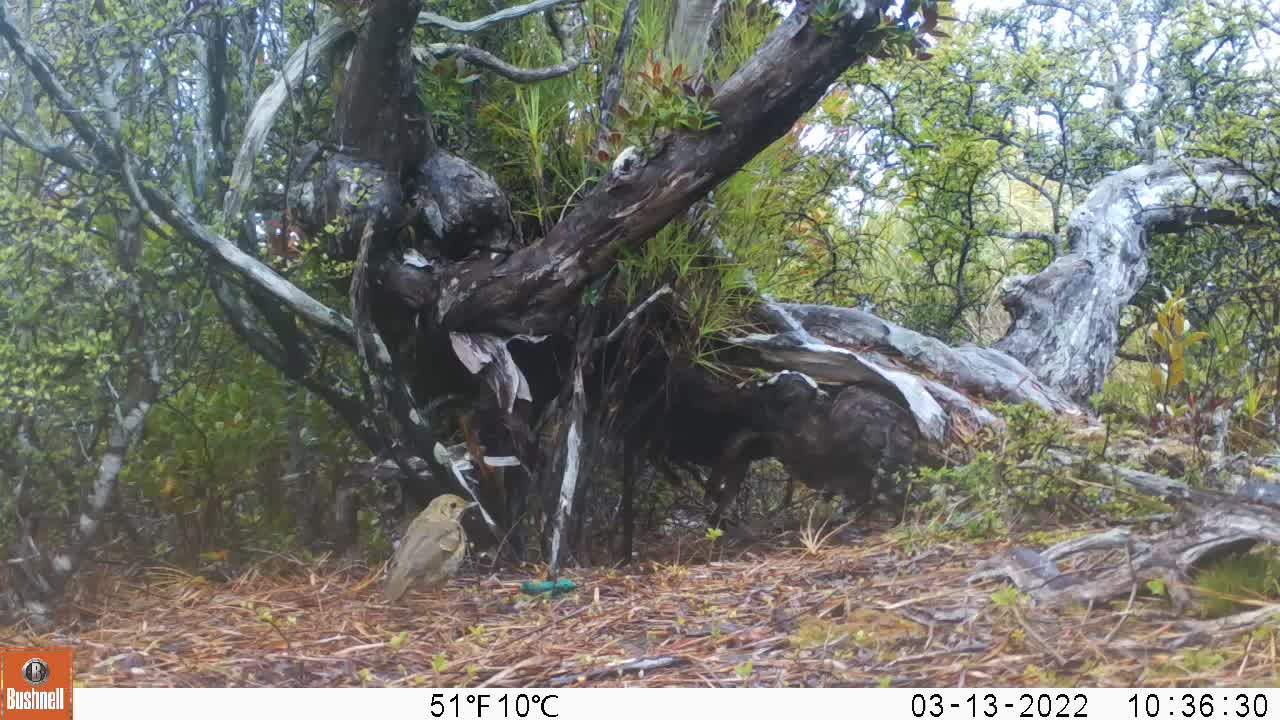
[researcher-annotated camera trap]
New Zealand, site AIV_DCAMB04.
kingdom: Animalia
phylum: Chordata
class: Aves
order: Passeriformes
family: Turdidae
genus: Turdus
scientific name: Turdus philomelos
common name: song thrush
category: thrush